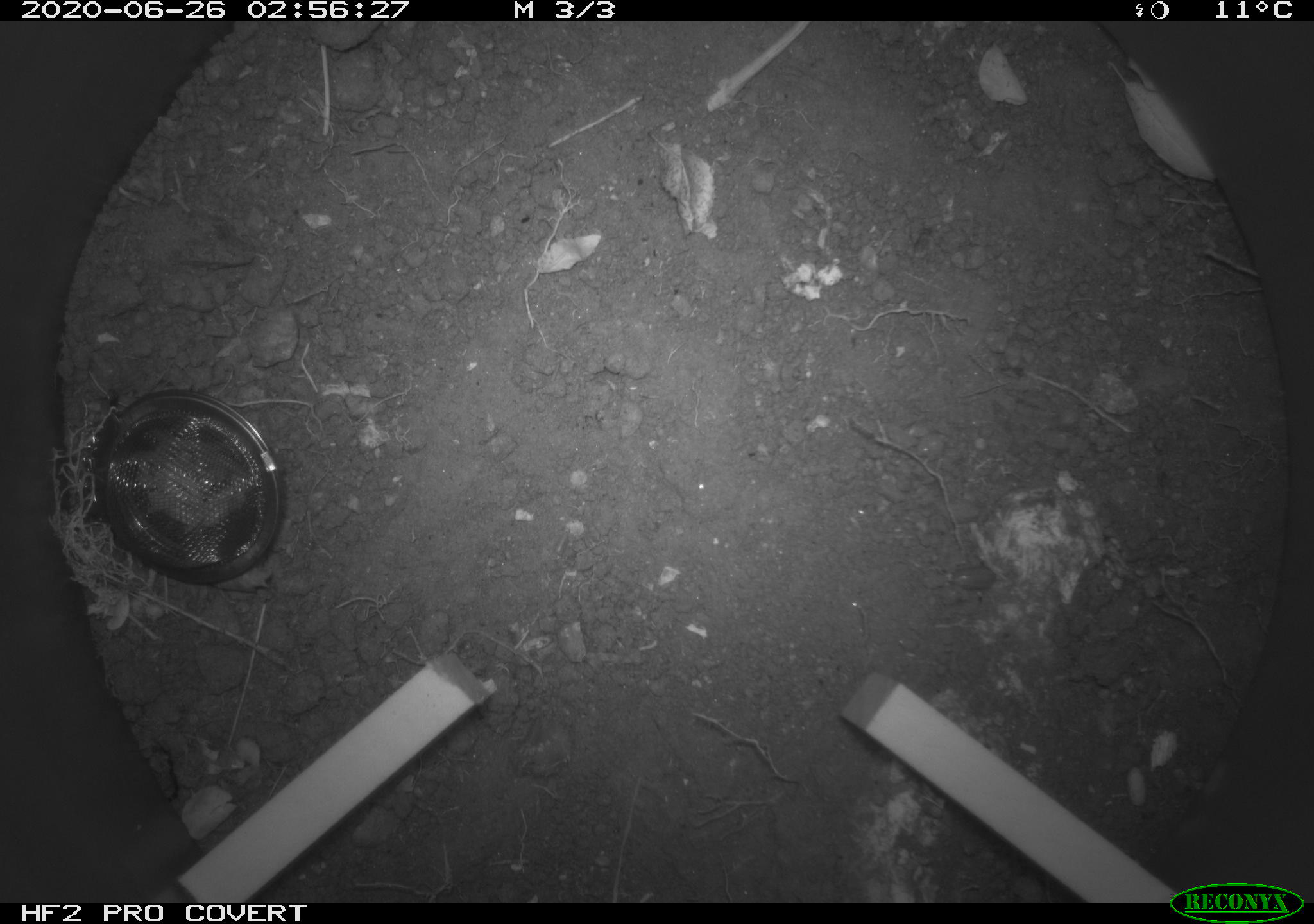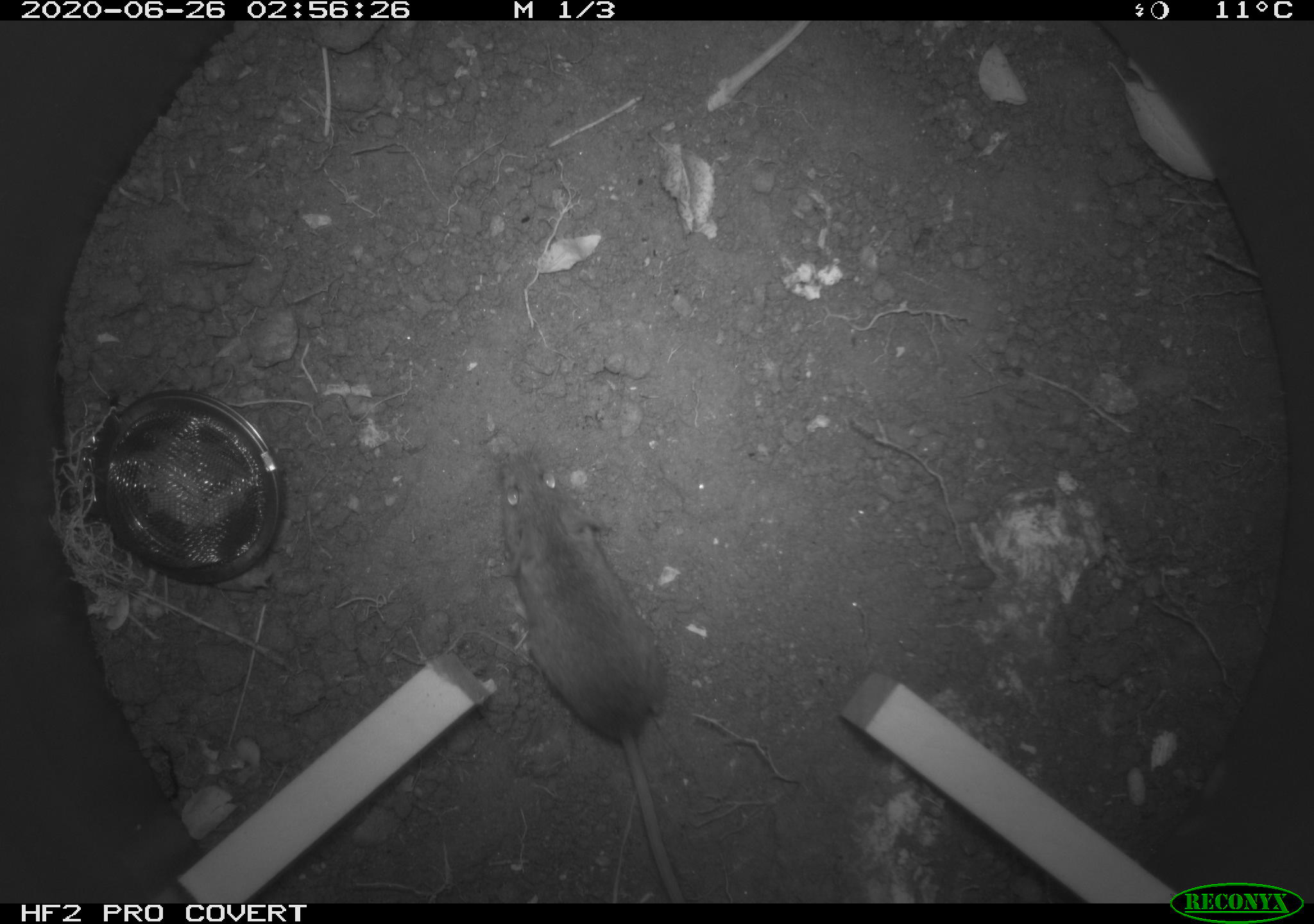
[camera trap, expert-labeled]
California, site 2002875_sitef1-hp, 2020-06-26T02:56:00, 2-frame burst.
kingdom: Animalia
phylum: Chordata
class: Mammalia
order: Rodentia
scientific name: Rodentia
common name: rodent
Rodent (Rodentia).